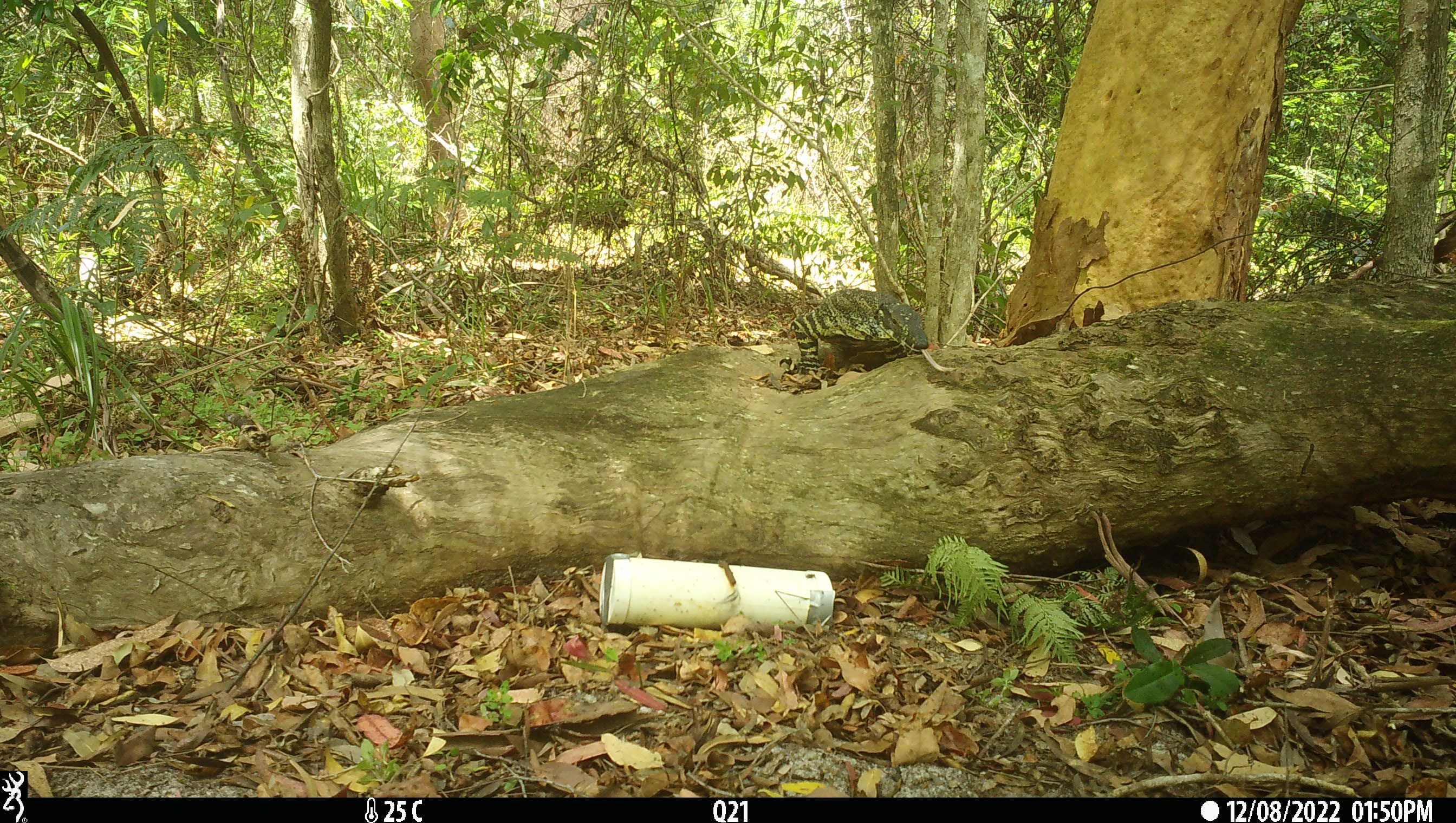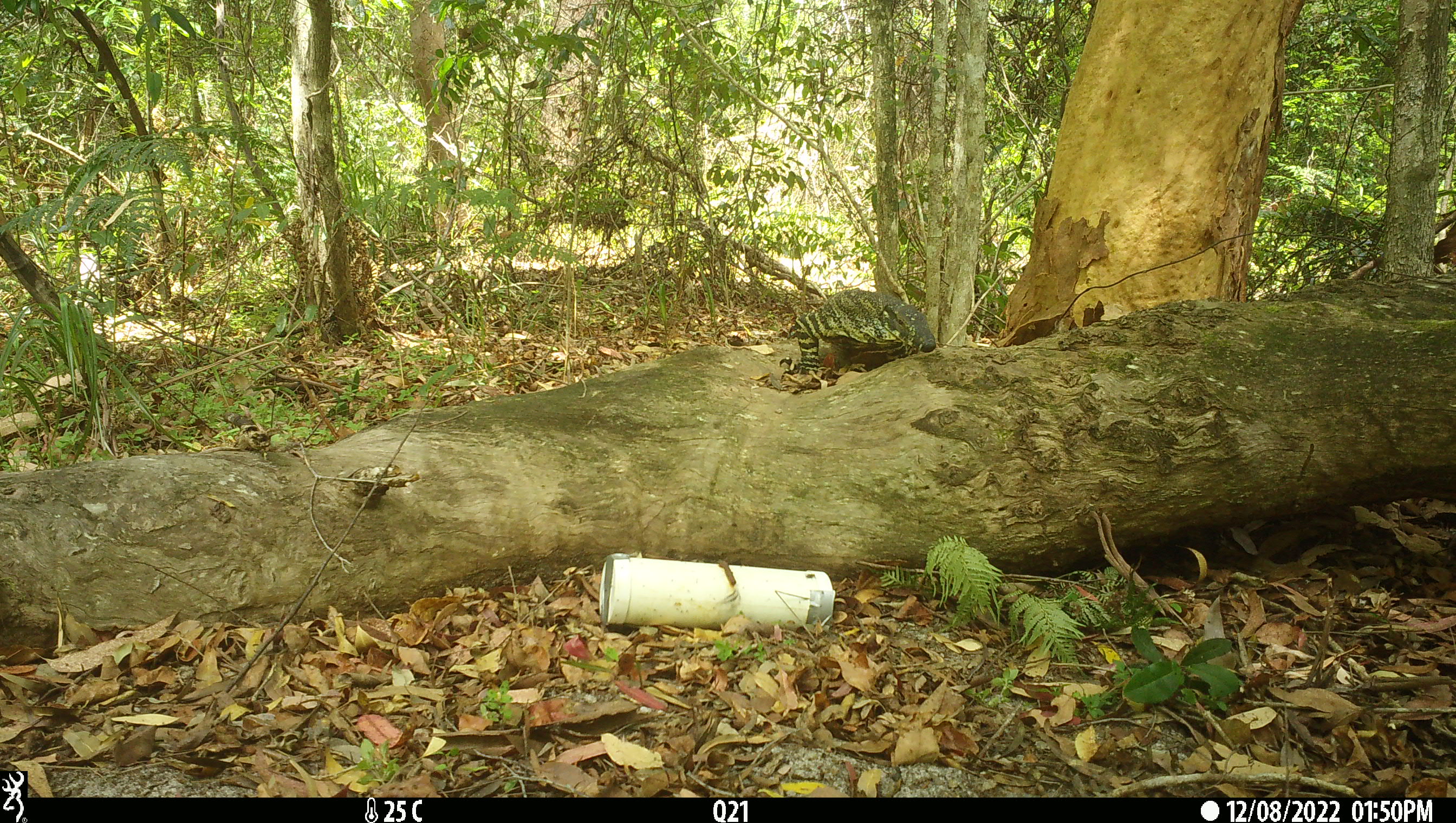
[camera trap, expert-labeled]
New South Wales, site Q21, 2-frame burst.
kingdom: Animalia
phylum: Chordata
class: Reptilia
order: Squamata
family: Varanidae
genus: Varanus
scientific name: Varanus varius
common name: lace monitor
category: goanna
Goanna (lace monitor) (Varanus varius).